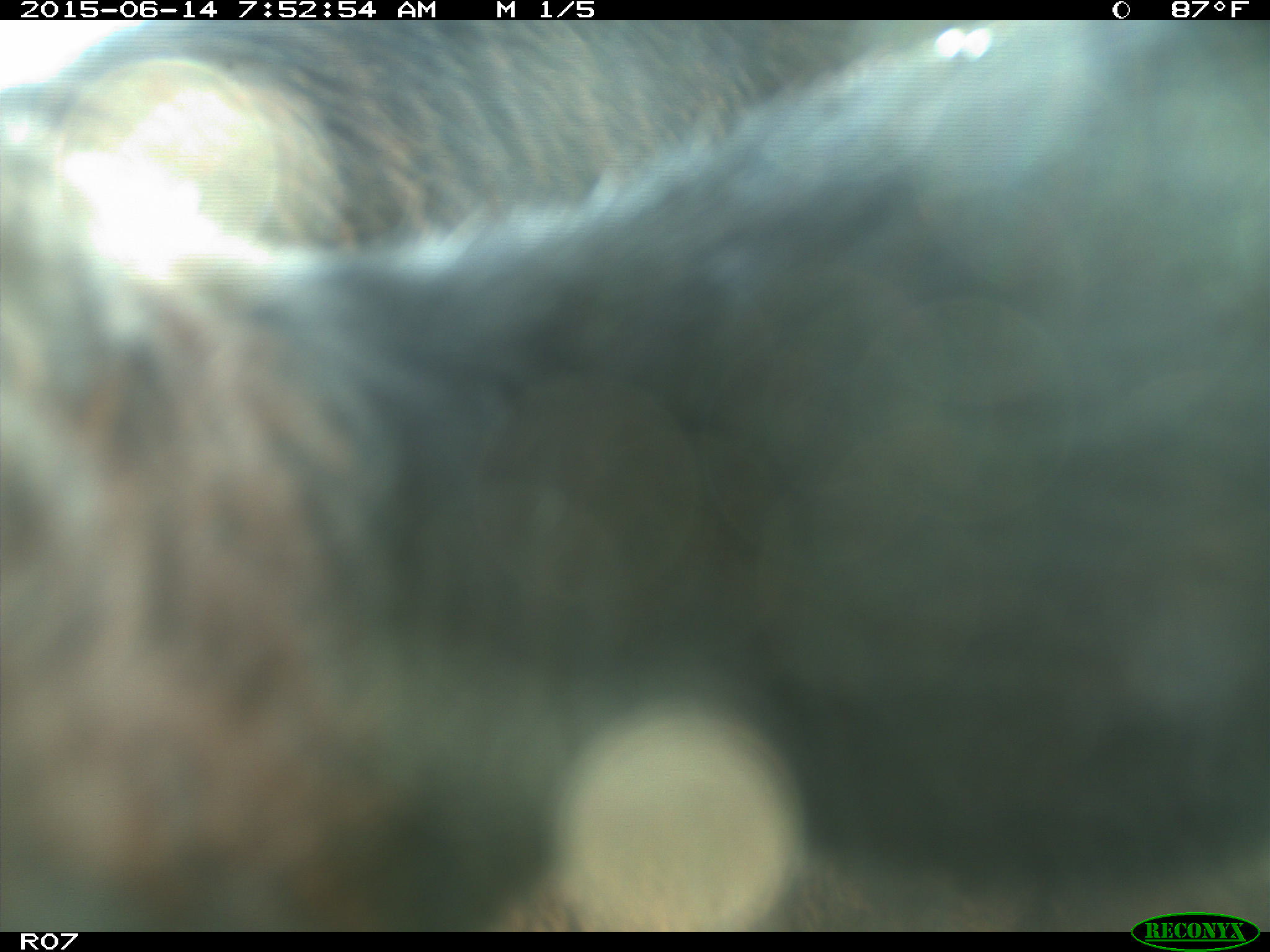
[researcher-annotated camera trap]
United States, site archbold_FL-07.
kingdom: Animalia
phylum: Chordata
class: Mammalia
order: Artiodactyla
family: Bovidae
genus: Bos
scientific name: Bos taurus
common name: domestic cow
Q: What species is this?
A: Bos taurus (domestic cow).